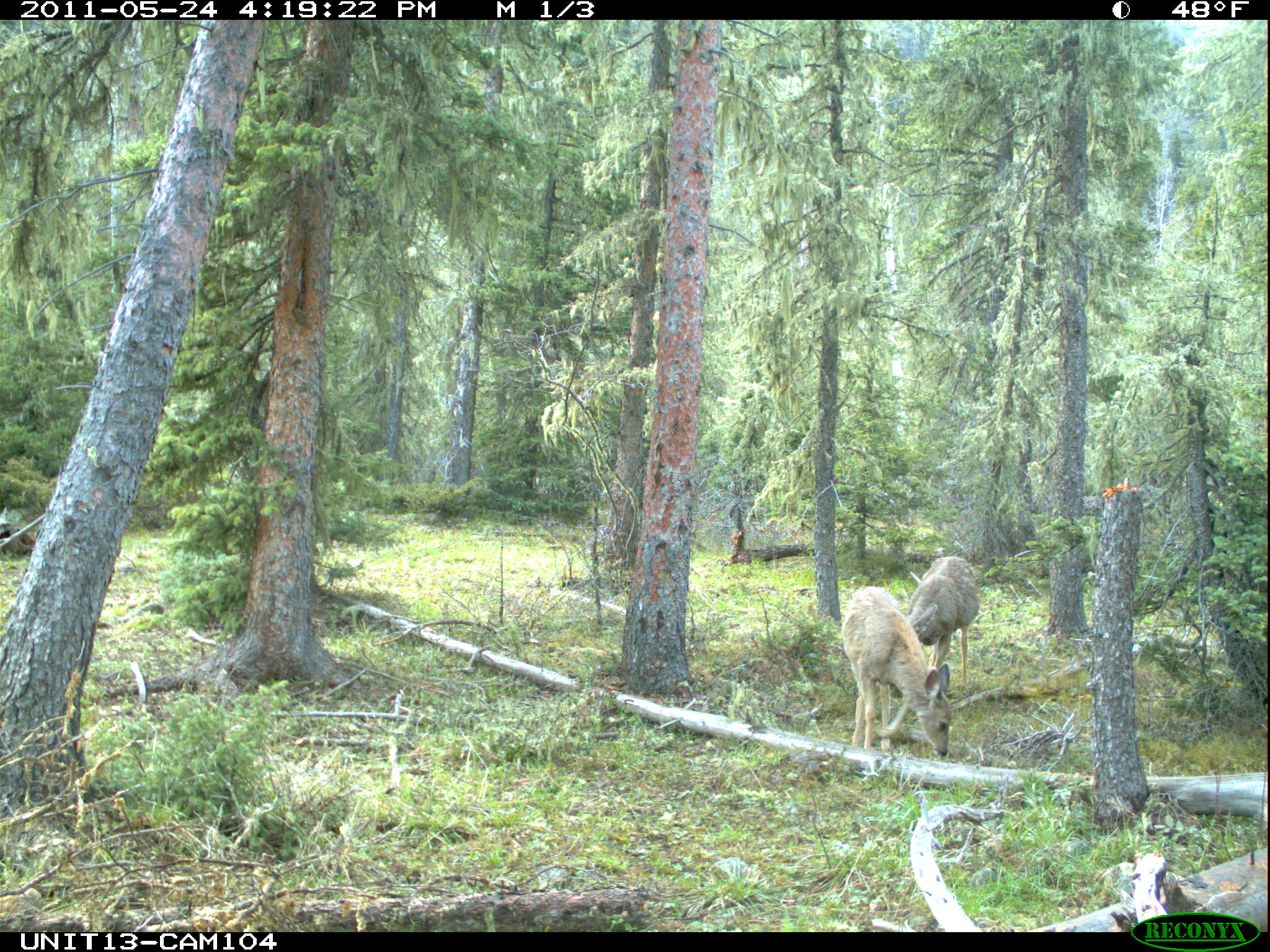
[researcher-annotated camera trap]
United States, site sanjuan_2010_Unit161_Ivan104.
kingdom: Animalia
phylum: Chordata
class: Mammalia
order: Artiodactyla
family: Cervidae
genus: Odocoileus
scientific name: Odocoileus hemionus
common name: mule deer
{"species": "Odocoileus hemionus (mule deer)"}